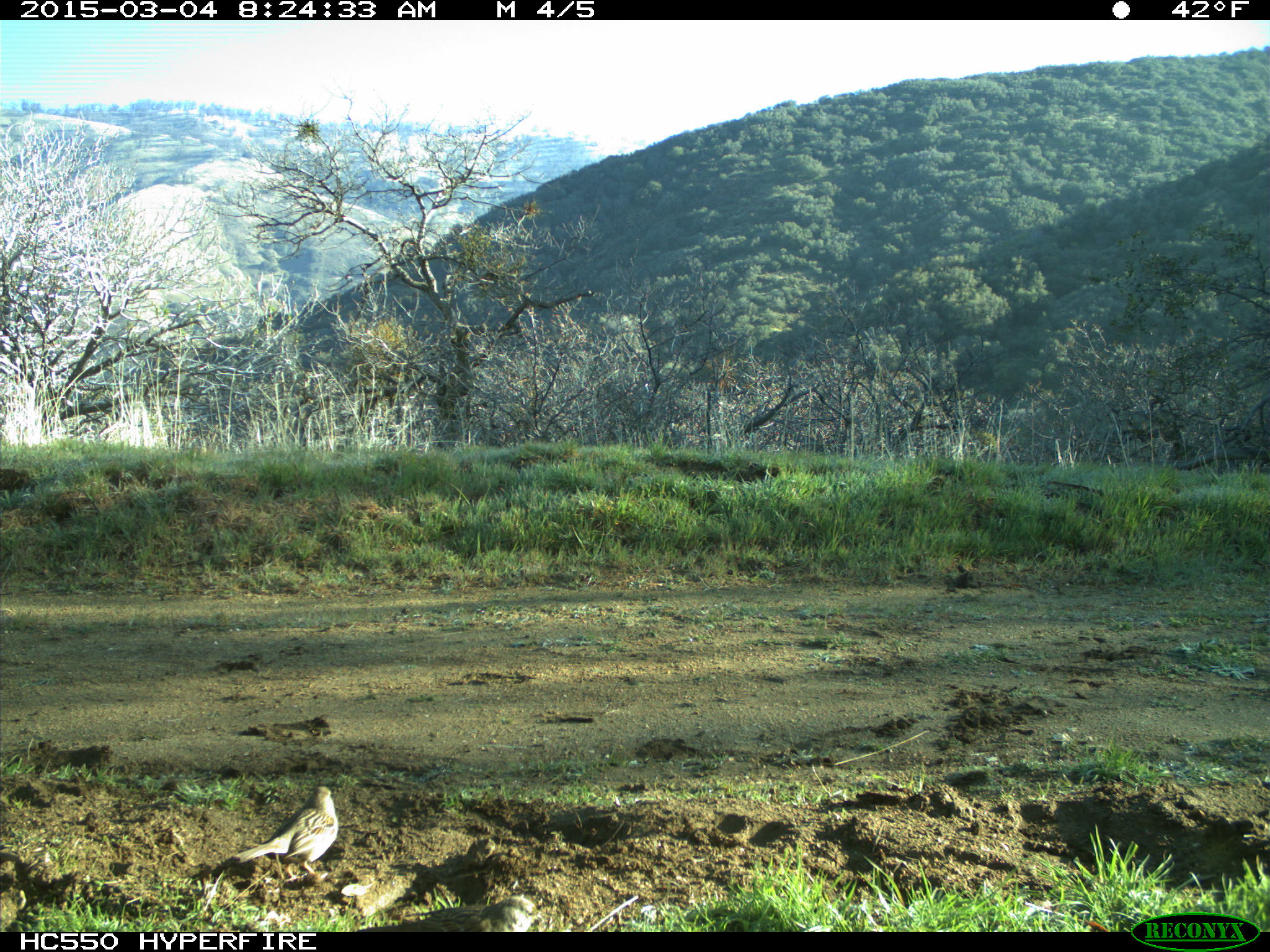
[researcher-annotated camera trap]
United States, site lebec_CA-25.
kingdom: Animalia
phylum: Chordata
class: Aves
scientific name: Aves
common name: birds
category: unidentified bird